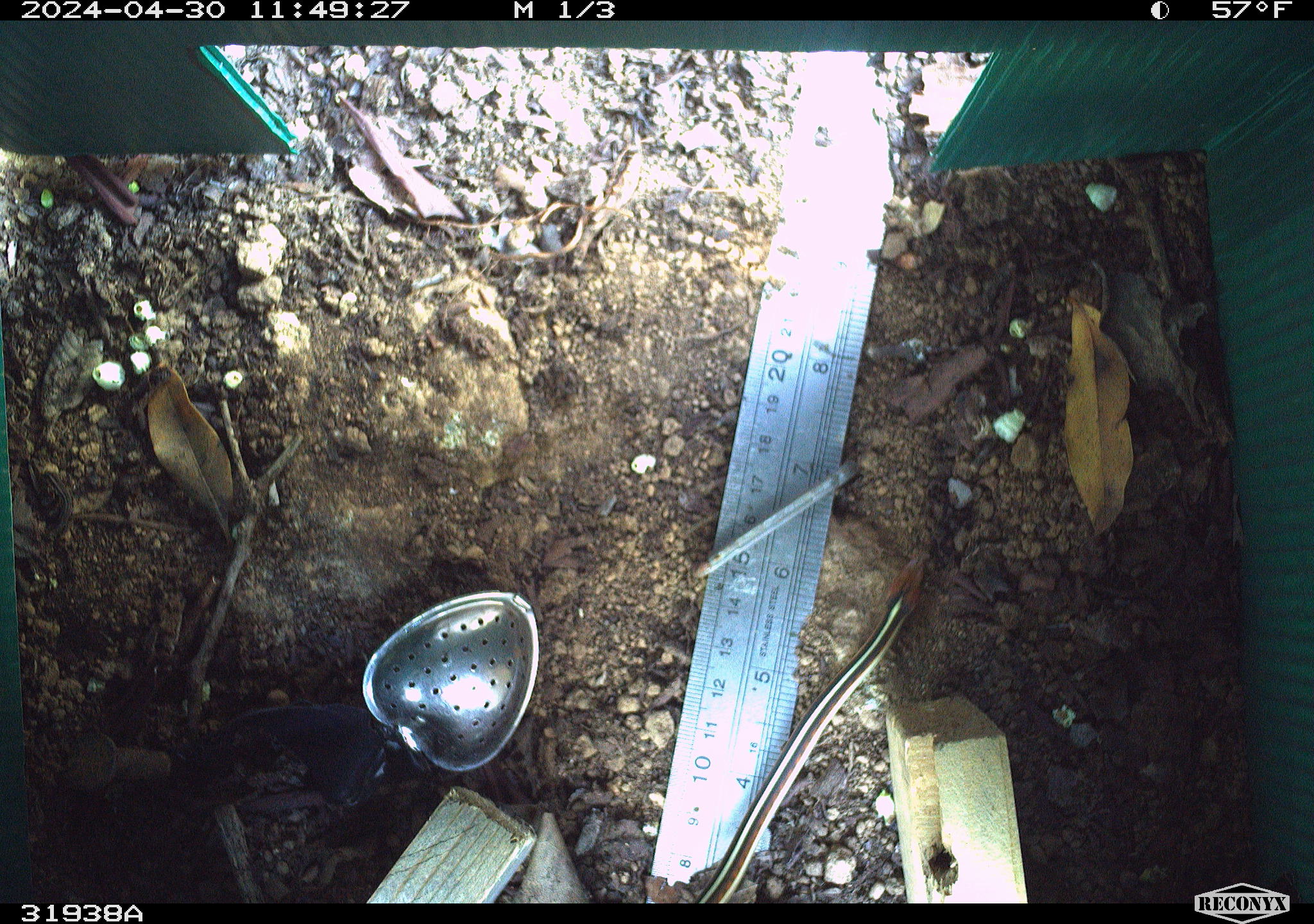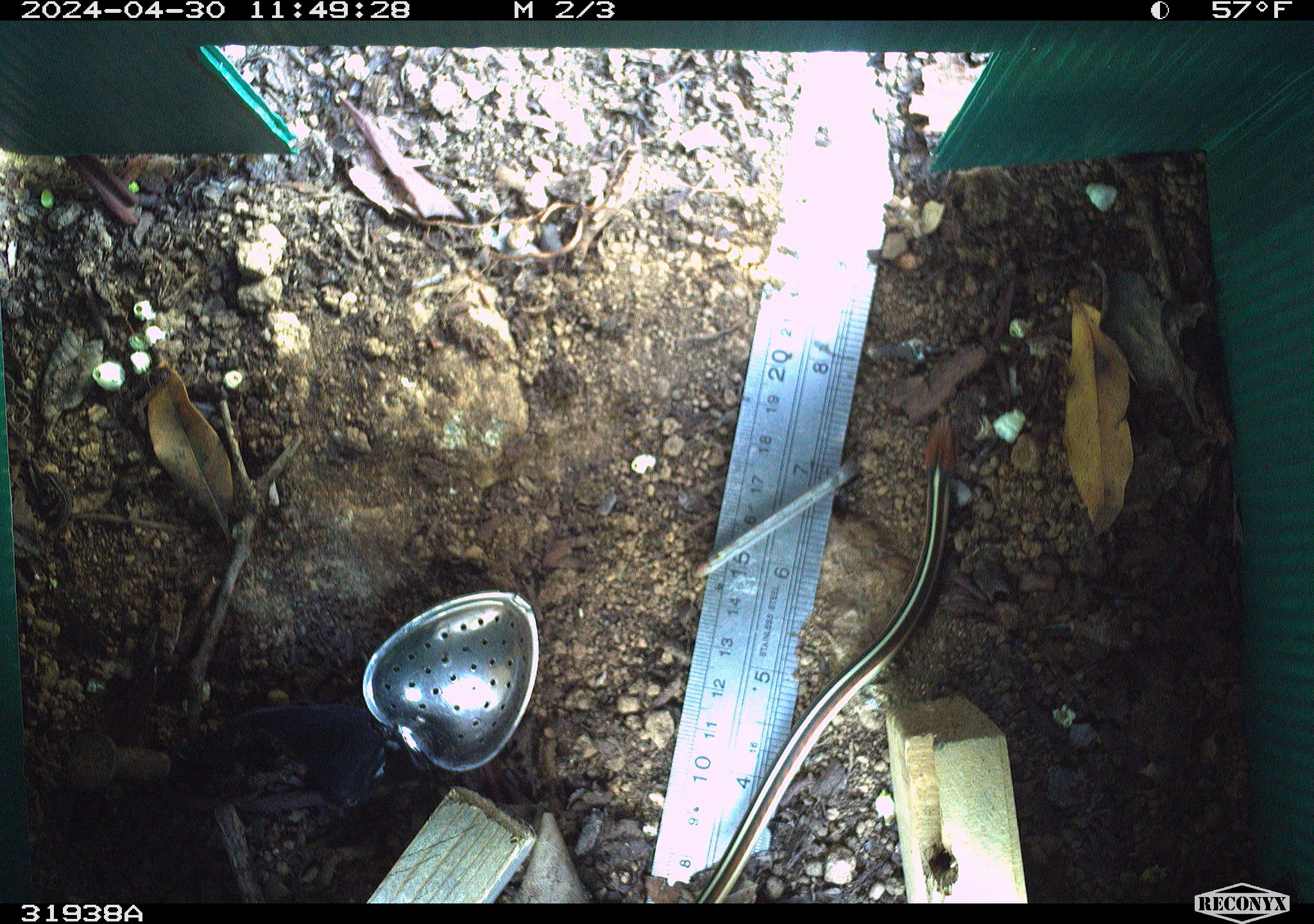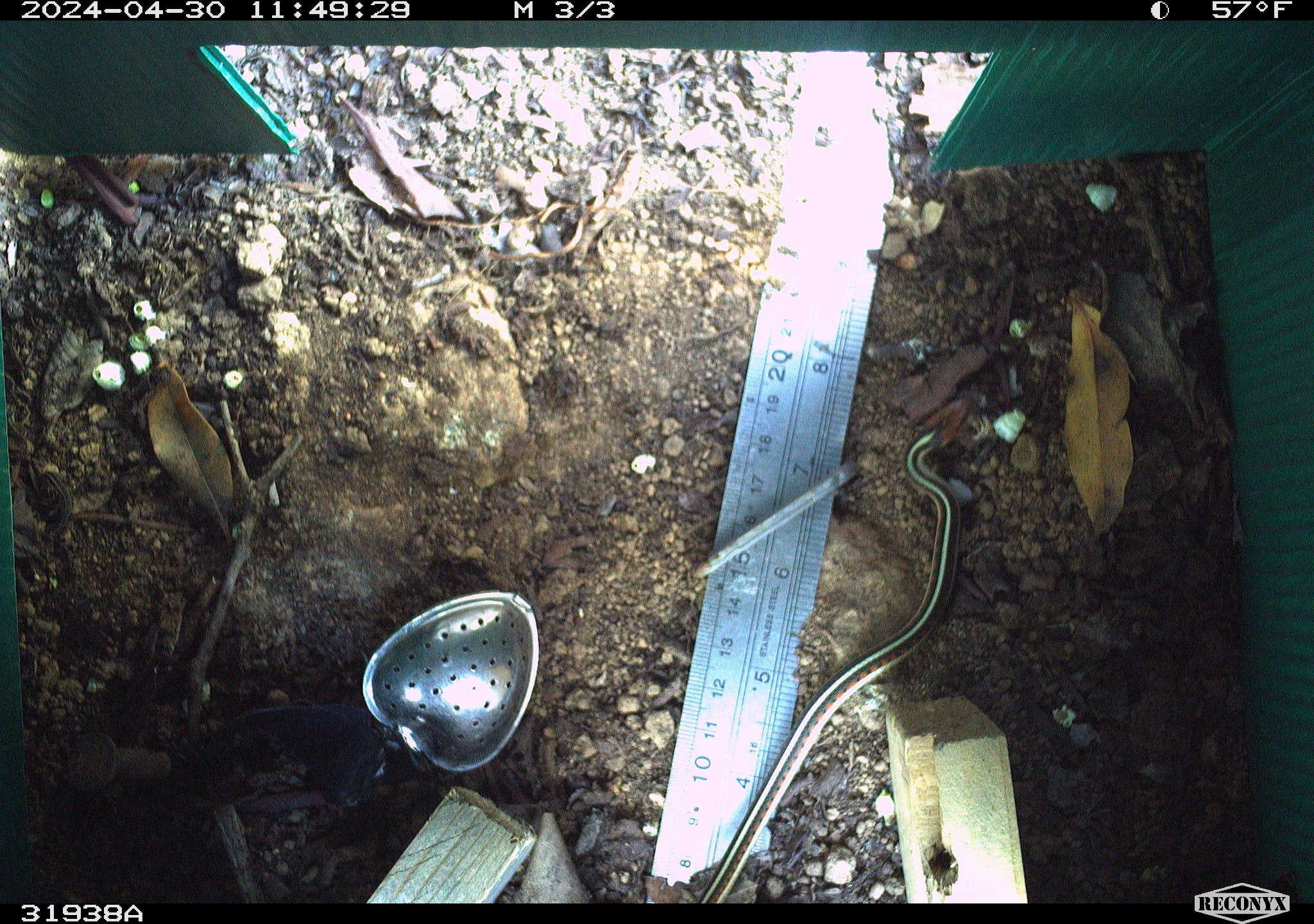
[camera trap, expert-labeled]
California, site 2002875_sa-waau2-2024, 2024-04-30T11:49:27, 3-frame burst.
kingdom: Animalia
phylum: Chordata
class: Reptilia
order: Squamata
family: Colubridae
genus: Thamnophis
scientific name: Thamnophis sirtalis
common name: common gartersnake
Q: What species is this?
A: Common gartersnake (Thamnophis sirtalis).